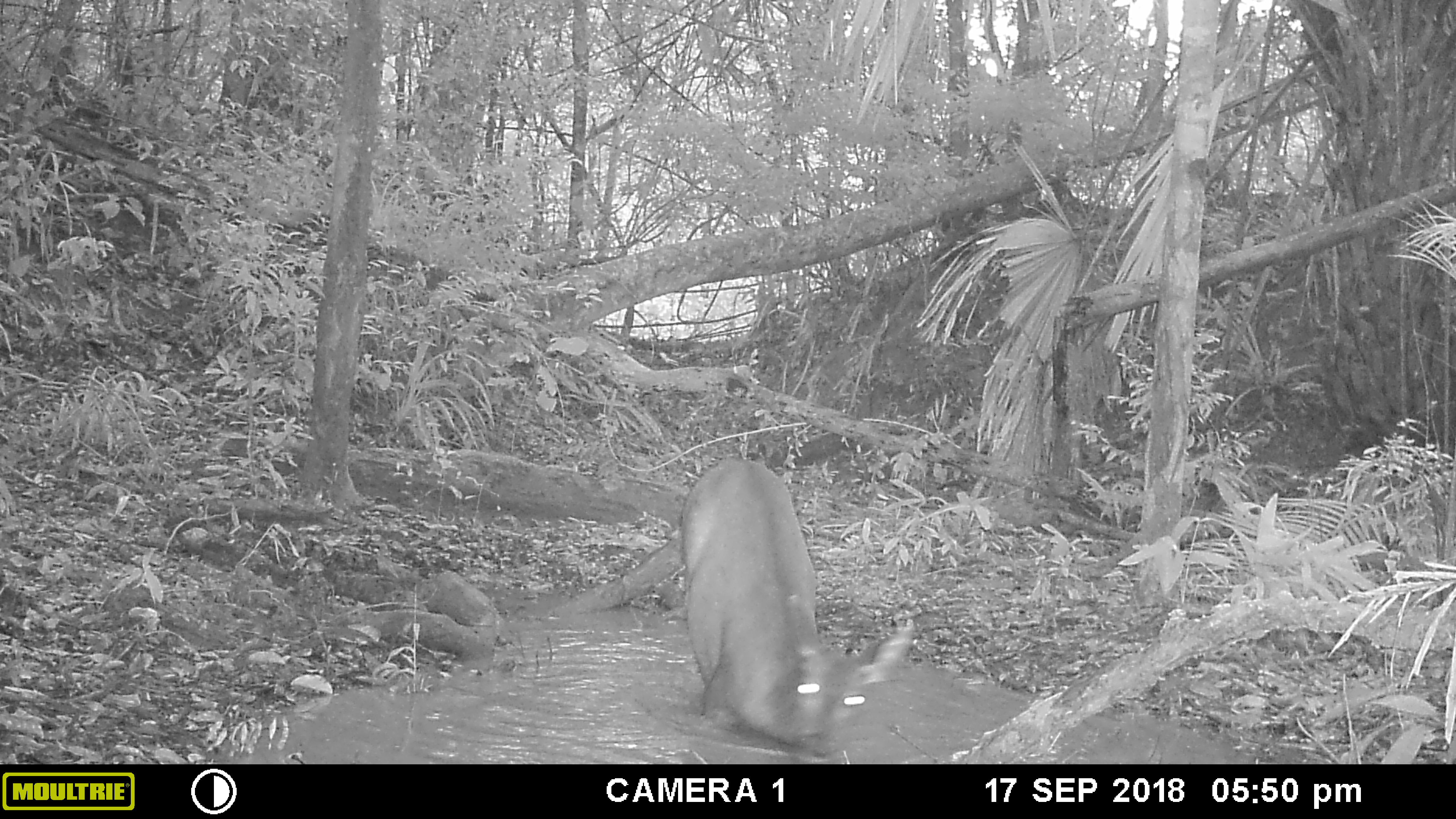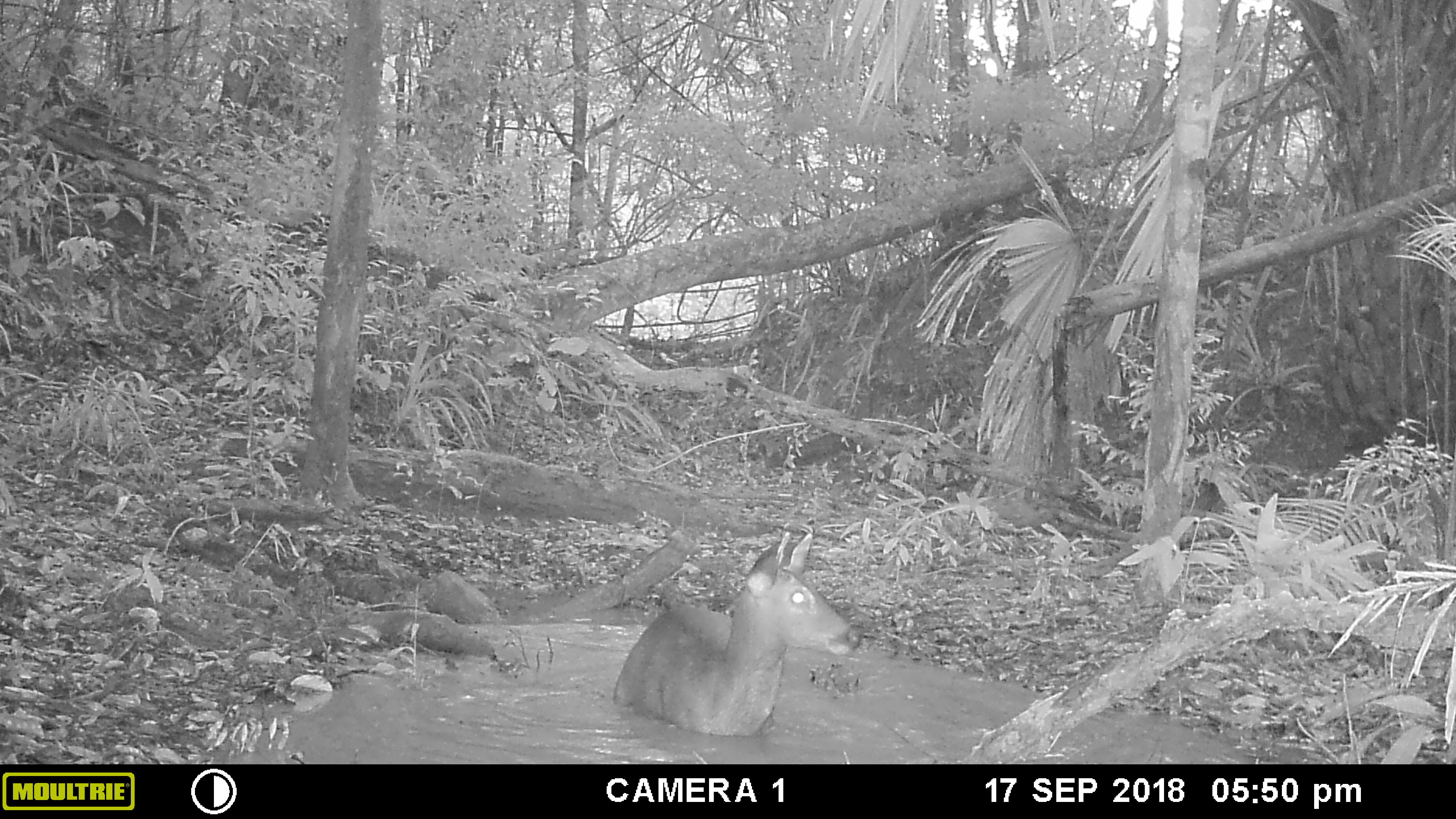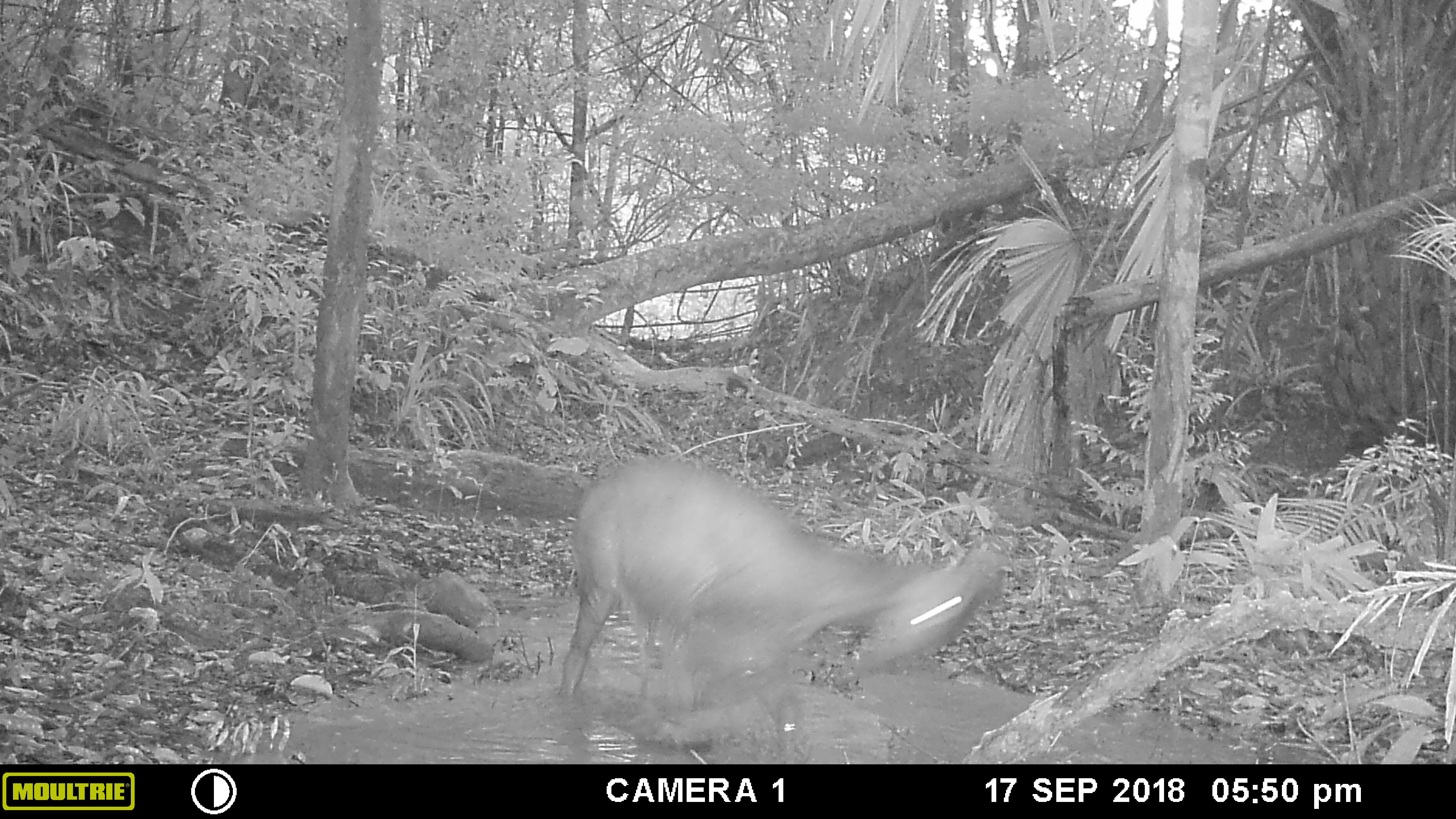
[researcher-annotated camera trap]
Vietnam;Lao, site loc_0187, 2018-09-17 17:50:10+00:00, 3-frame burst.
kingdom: Animalia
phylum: Chordata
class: Mammalia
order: Artiodactyla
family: Cervidae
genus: Rusa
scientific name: Rusa unicolor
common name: sambar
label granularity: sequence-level